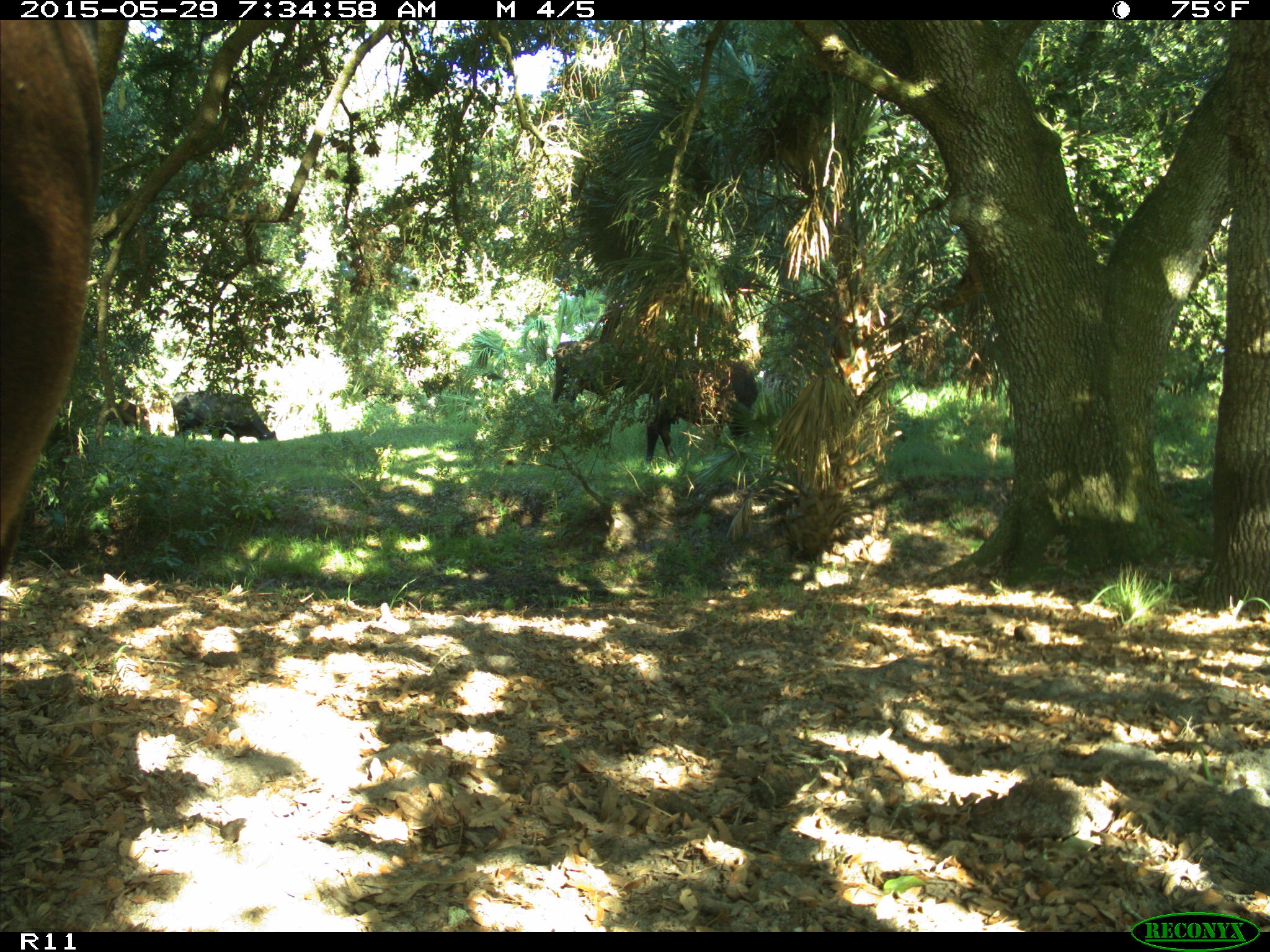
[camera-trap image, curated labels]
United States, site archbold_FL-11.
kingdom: Animalia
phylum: Chordata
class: Mammalia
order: Artiodactyla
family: Bovidae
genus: Bos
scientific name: Bos taurus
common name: domestic cow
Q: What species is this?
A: Bos taurus (domestic cow).